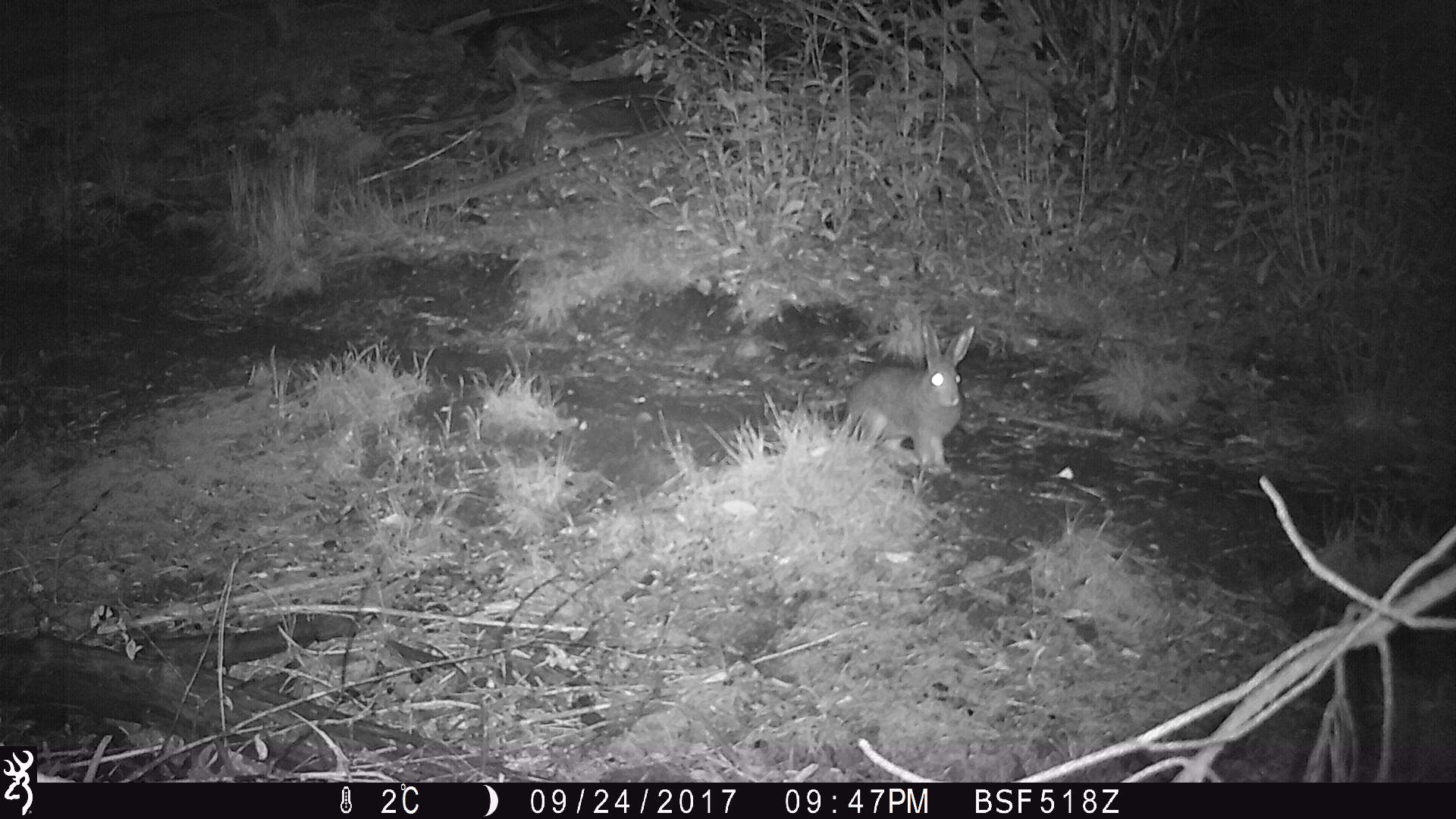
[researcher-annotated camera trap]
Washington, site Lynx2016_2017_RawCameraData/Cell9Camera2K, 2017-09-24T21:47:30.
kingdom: Animalia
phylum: Chordata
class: Mammalia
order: Lagomorpha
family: Leporidae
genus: Lepus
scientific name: Lepus americanus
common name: snowshoe hare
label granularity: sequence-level